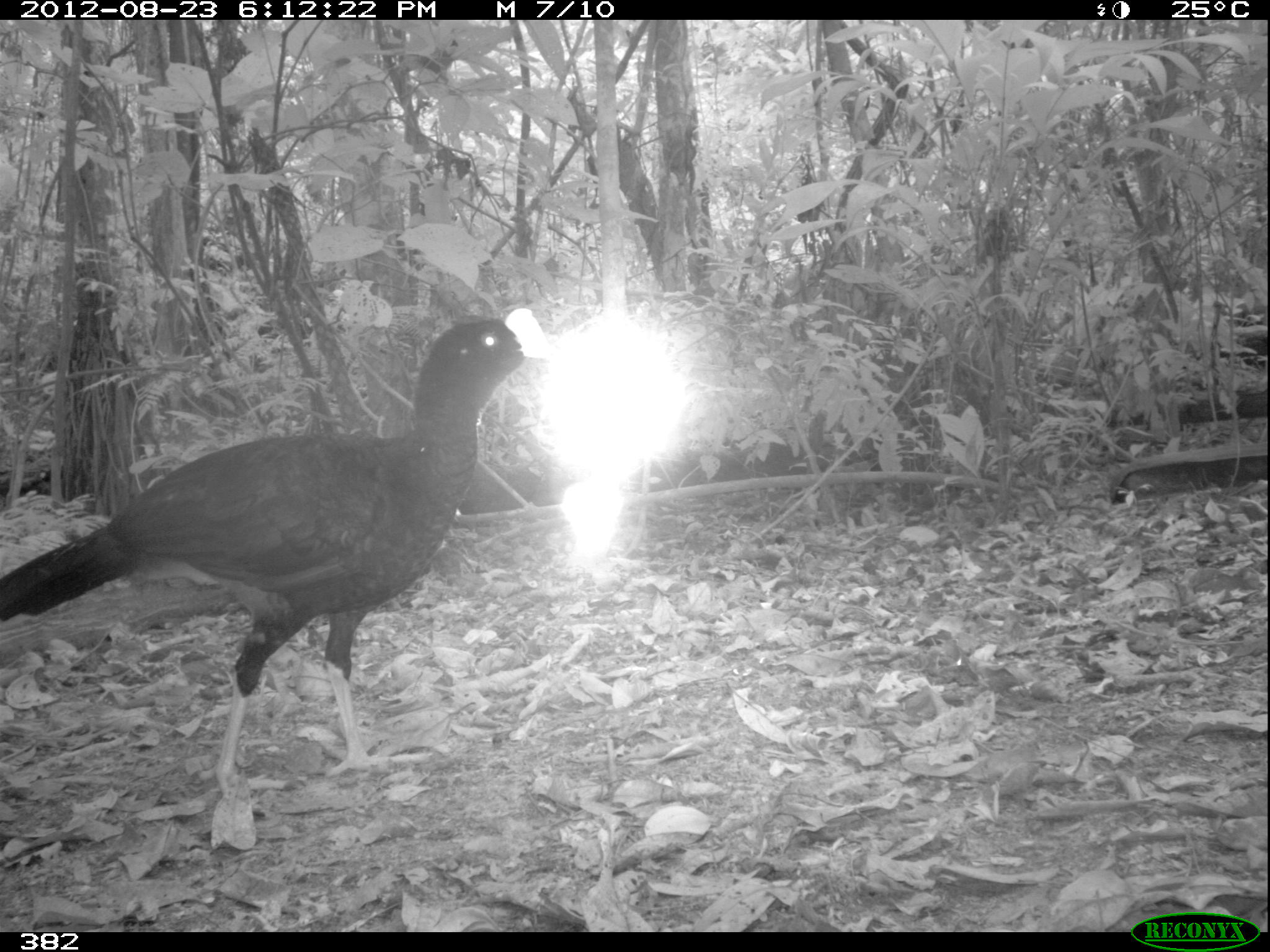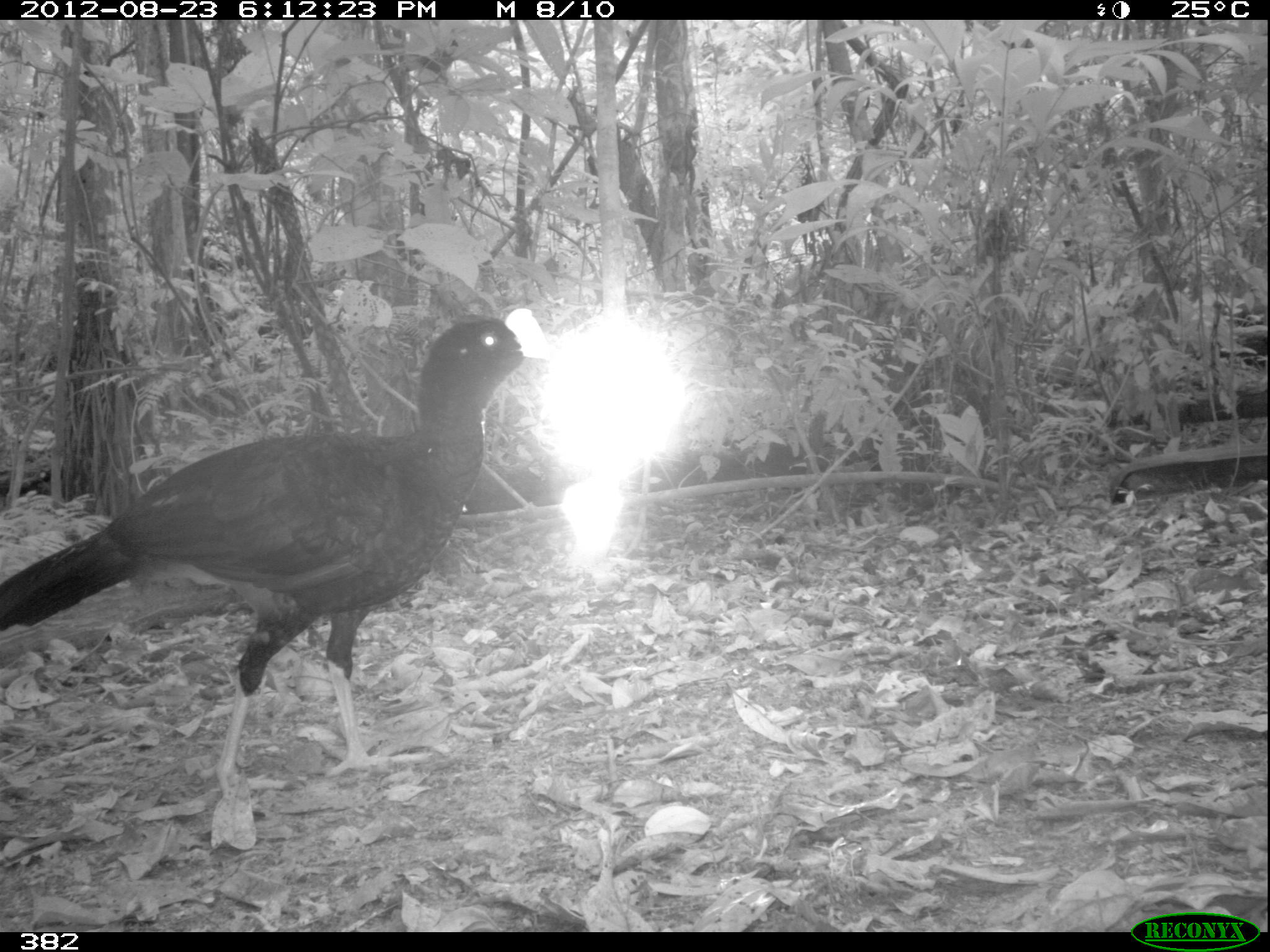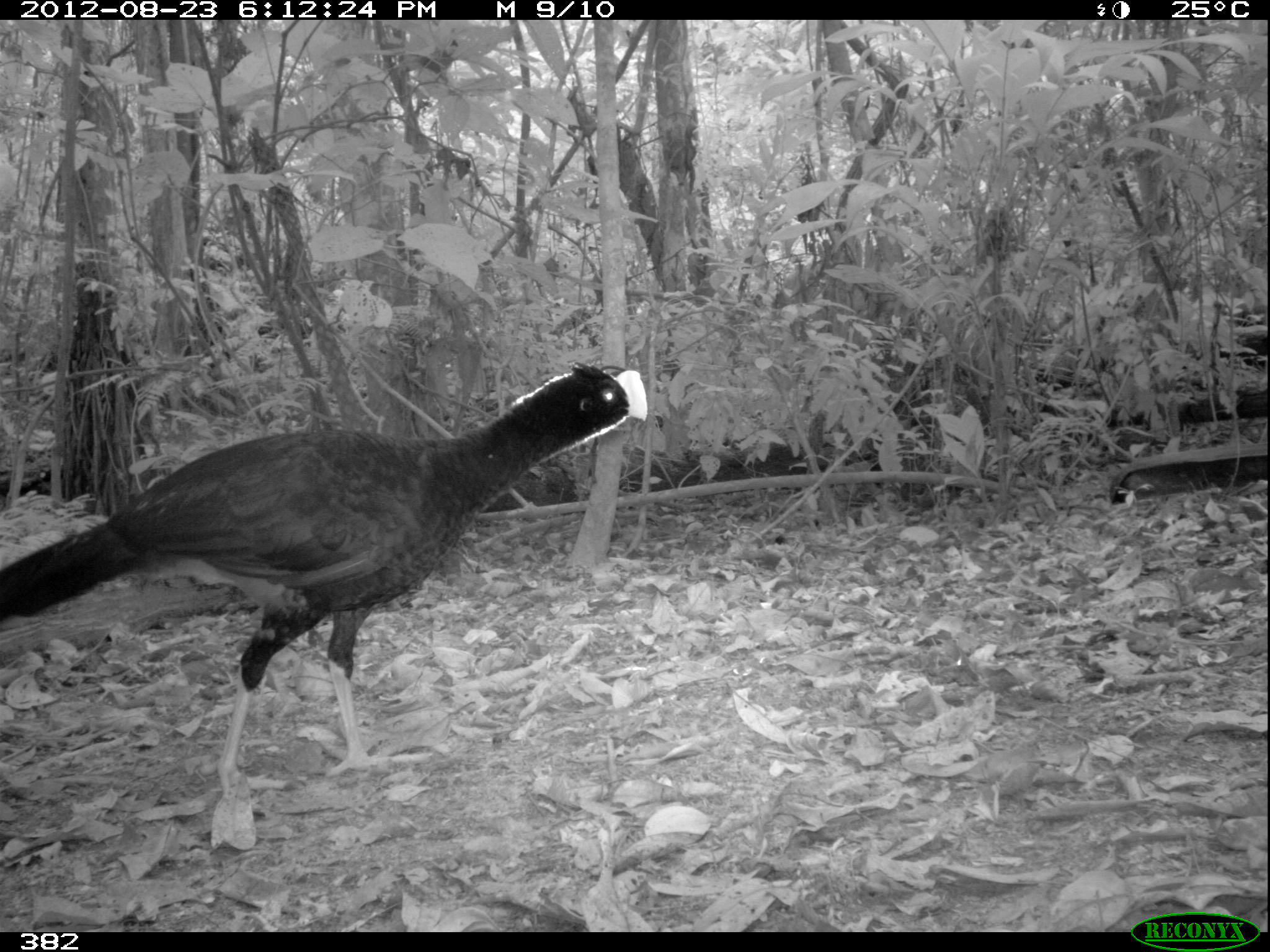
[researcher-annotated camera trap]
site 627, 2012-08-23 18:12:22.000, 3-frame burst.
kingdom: Animalia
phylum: Chordata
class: Aves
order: Galliformes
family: Cracidae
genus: Mitu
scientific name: Mitu tuberosum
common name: razor-billed curassow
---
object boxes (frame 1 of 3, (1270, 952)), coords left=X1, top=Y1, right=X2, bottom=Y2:
mitu tuberosum: left=0, top=305, right=561, bottom=800